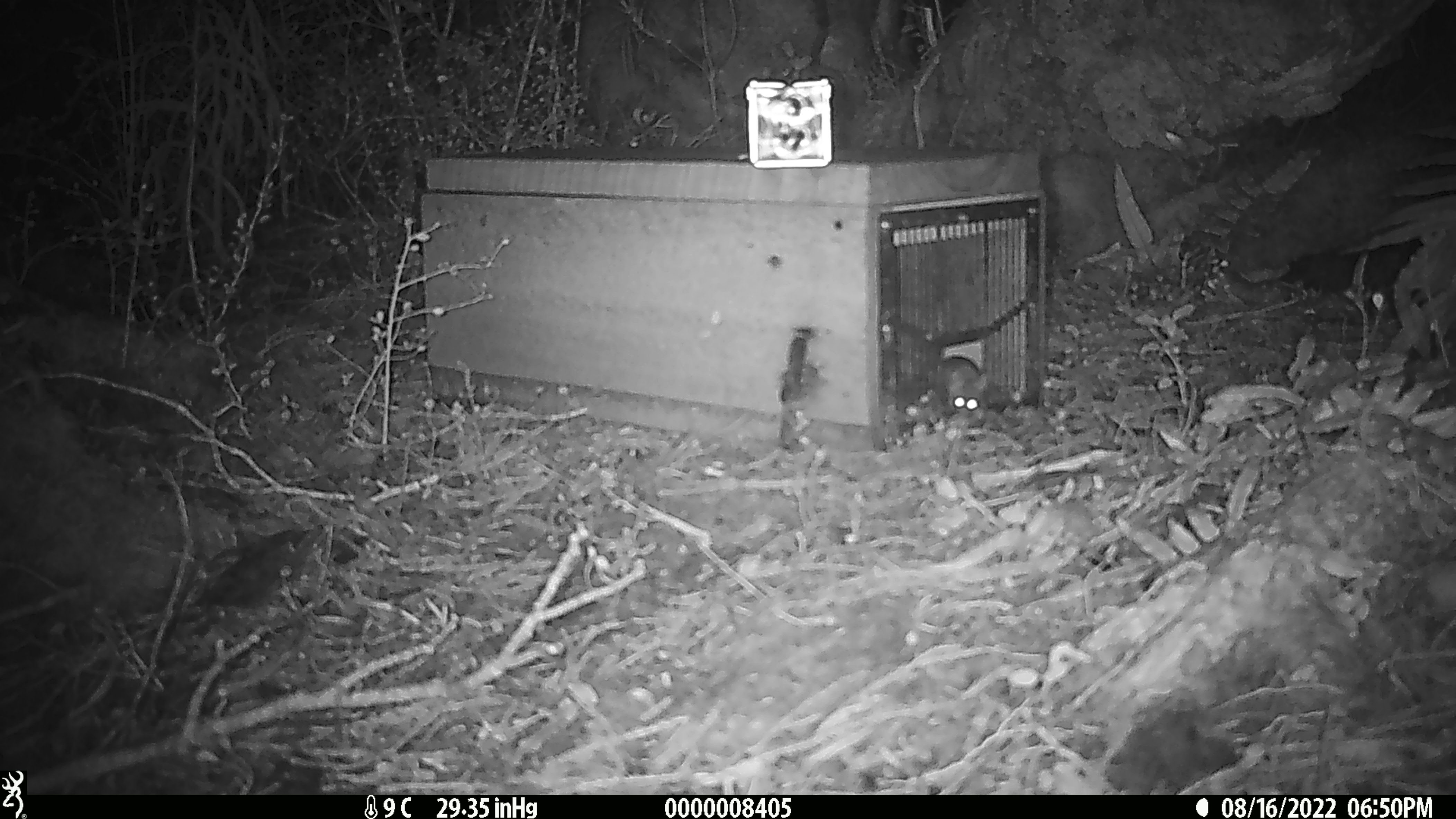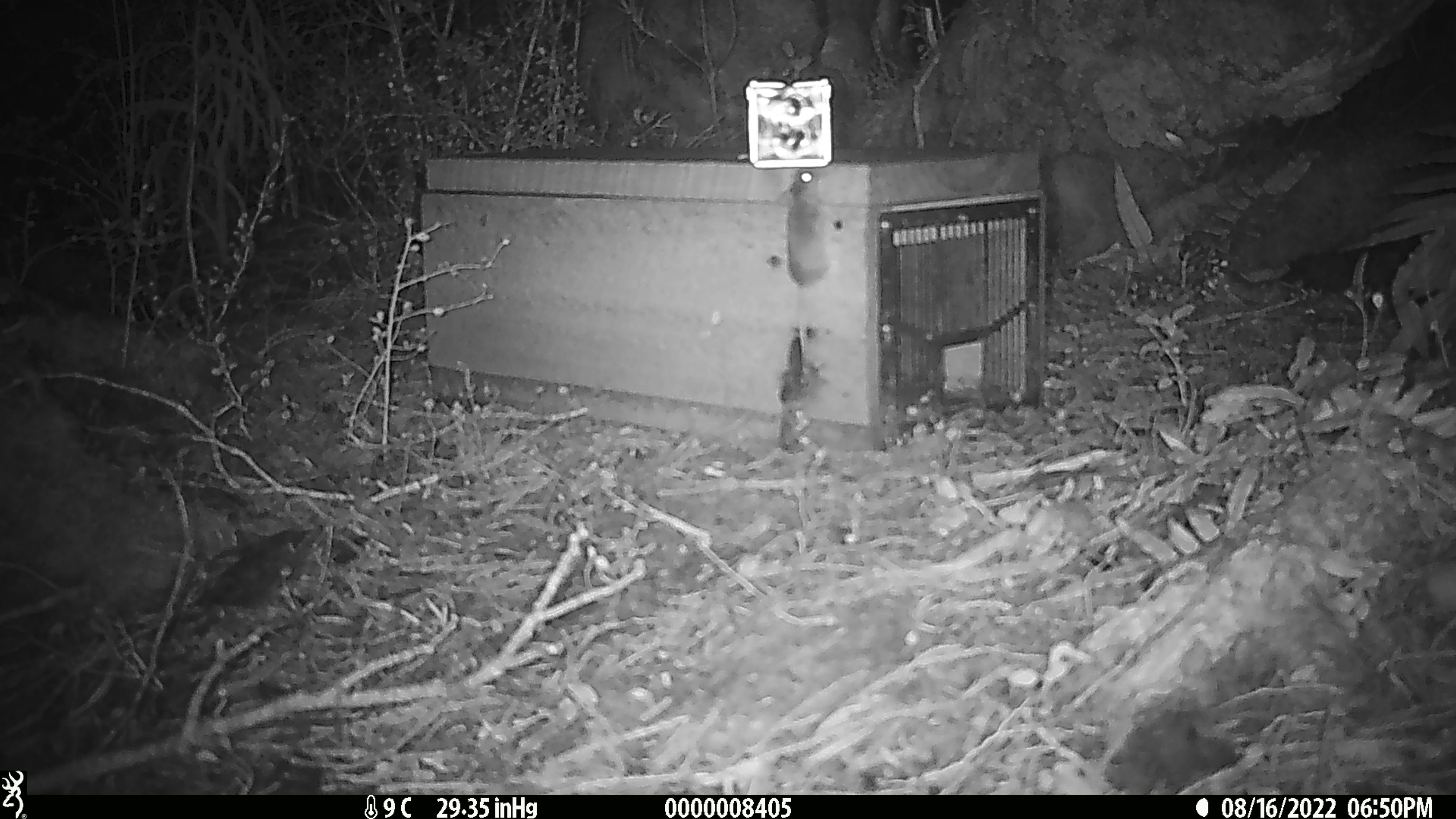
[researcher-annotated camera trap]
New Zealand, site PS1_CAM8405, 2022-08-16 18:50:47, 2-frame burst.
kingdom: Animalia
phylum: Chordata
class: Mammalia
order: Rodentia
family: Muridae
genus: Mus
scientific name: Mus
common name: mouse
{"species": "mouse (Mus)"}